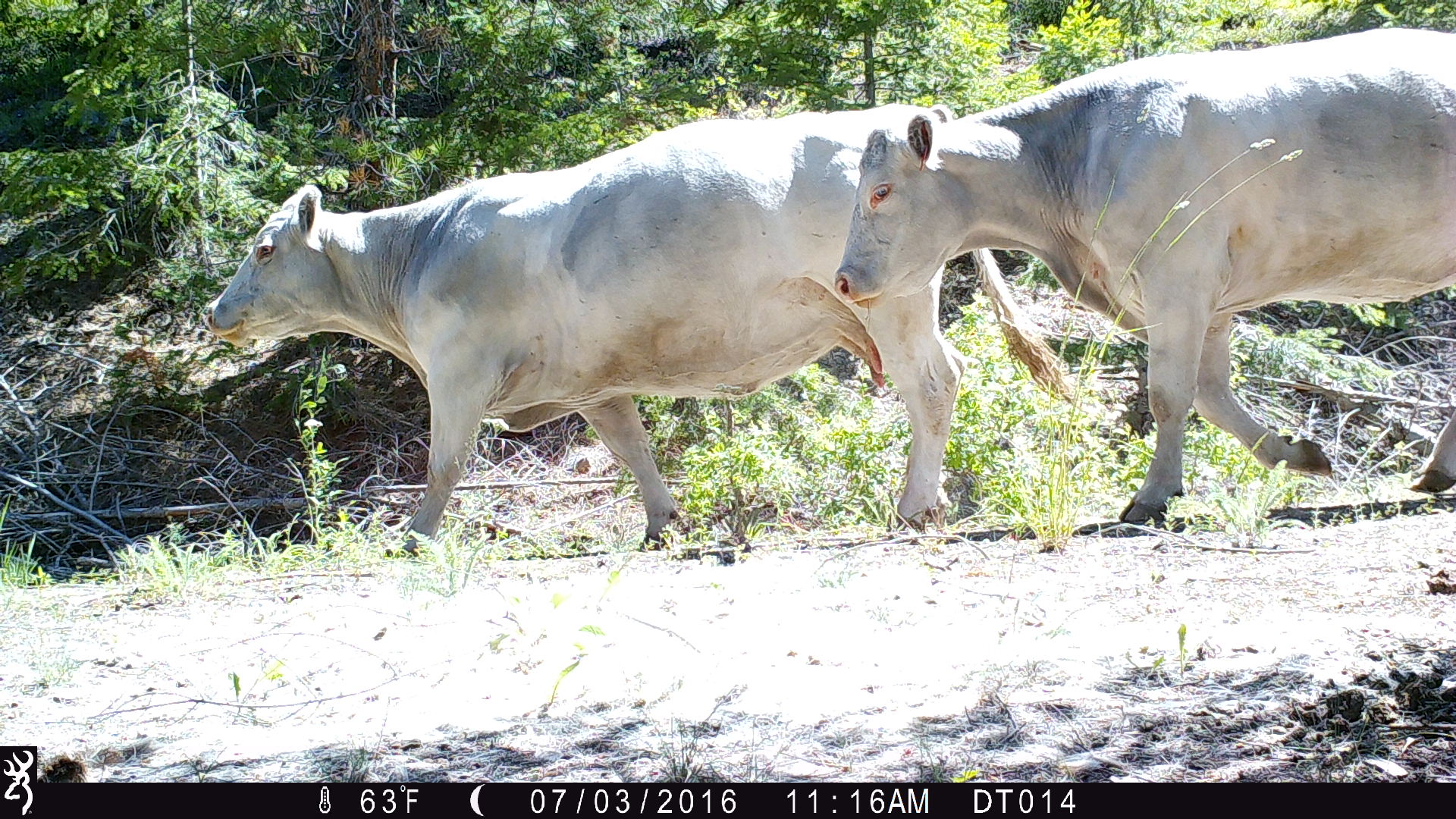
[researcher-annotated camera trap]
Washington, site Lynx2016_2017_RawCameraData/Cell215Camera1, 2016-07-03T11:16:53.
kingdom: Animalia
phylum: Chordata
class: Mammalia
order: Artiodactyla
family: Bovidae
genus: Bos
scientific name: Bos taurus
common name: domestic cattle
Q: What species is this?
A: Domestic cattle (Bos taurus).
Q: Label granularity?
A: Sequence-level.